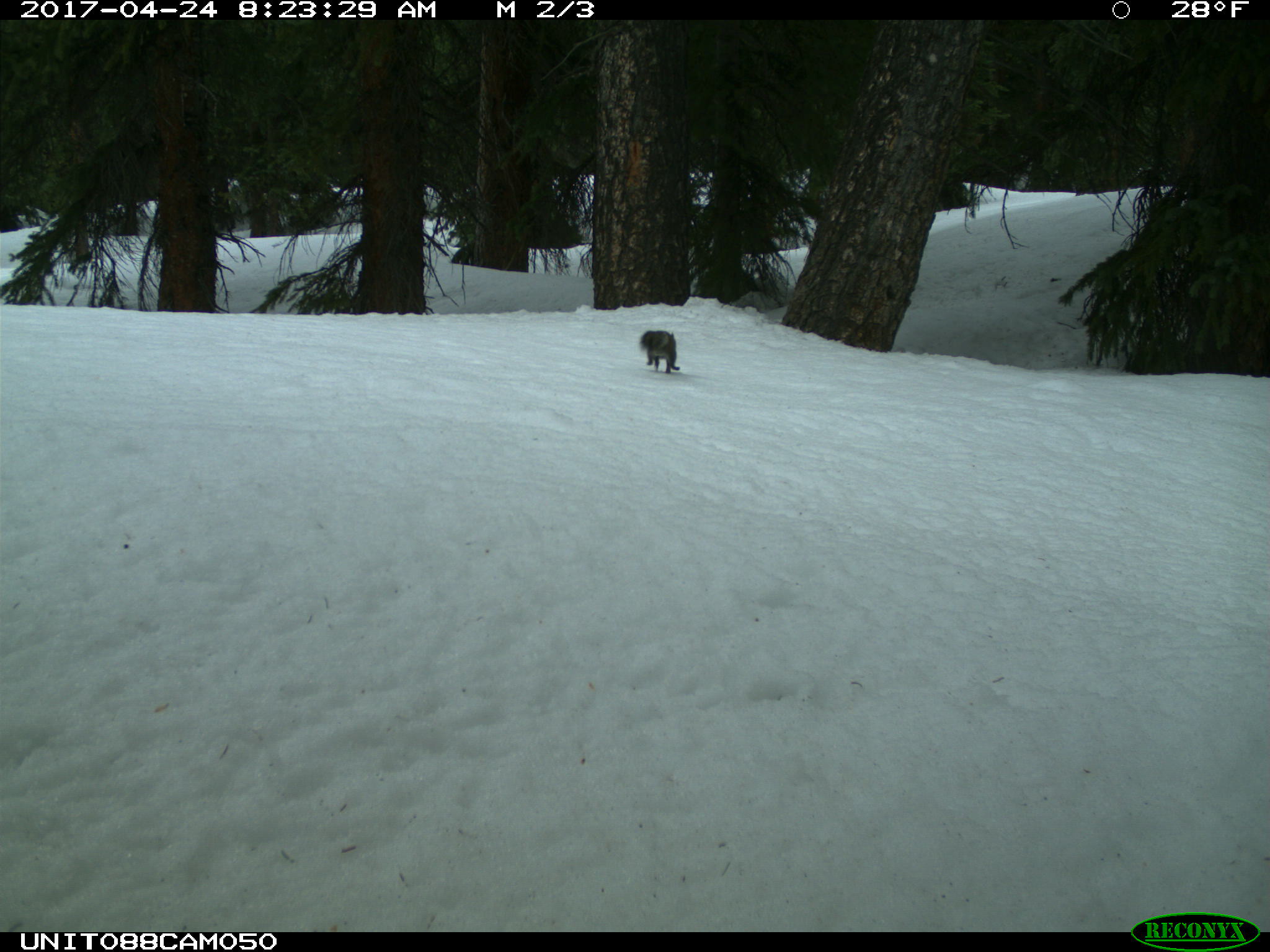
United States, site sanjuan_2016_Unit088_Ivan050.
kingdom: Animalia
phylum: Chordata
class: Mammalia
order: Rodentia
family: Sciuridae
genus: Tamiasciurus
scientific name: Tamiasciurus hudsonicus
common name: american red squirrel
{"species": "Tamiasciurus hudsonicus (american red squirrel)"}